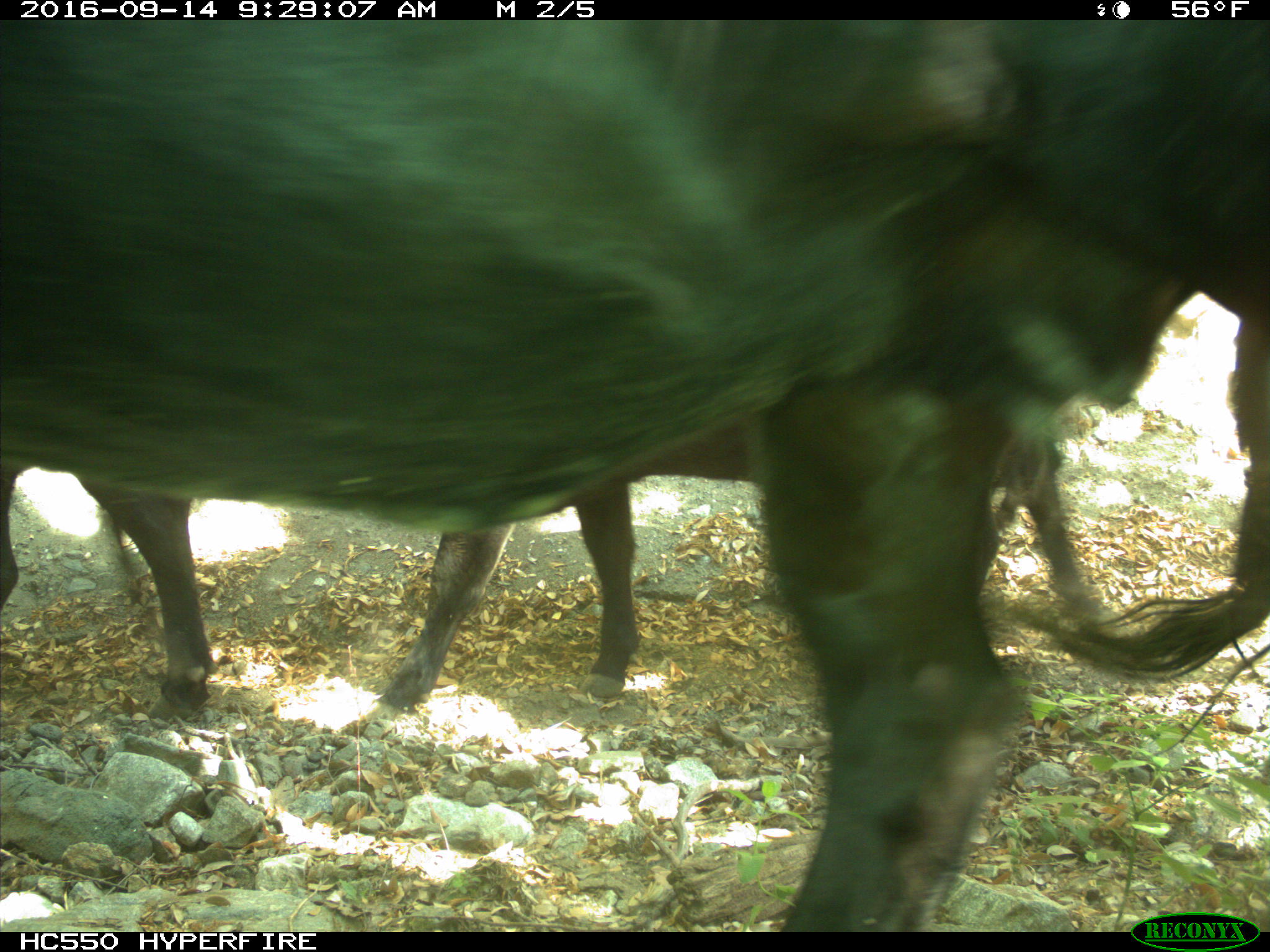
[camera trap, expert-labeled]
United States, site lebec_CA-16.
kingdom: Animalia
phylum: Chordata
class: Mammalia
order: Artiodactyla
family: Bovidae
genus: Bos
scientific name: Bos taurus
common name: domestic cow